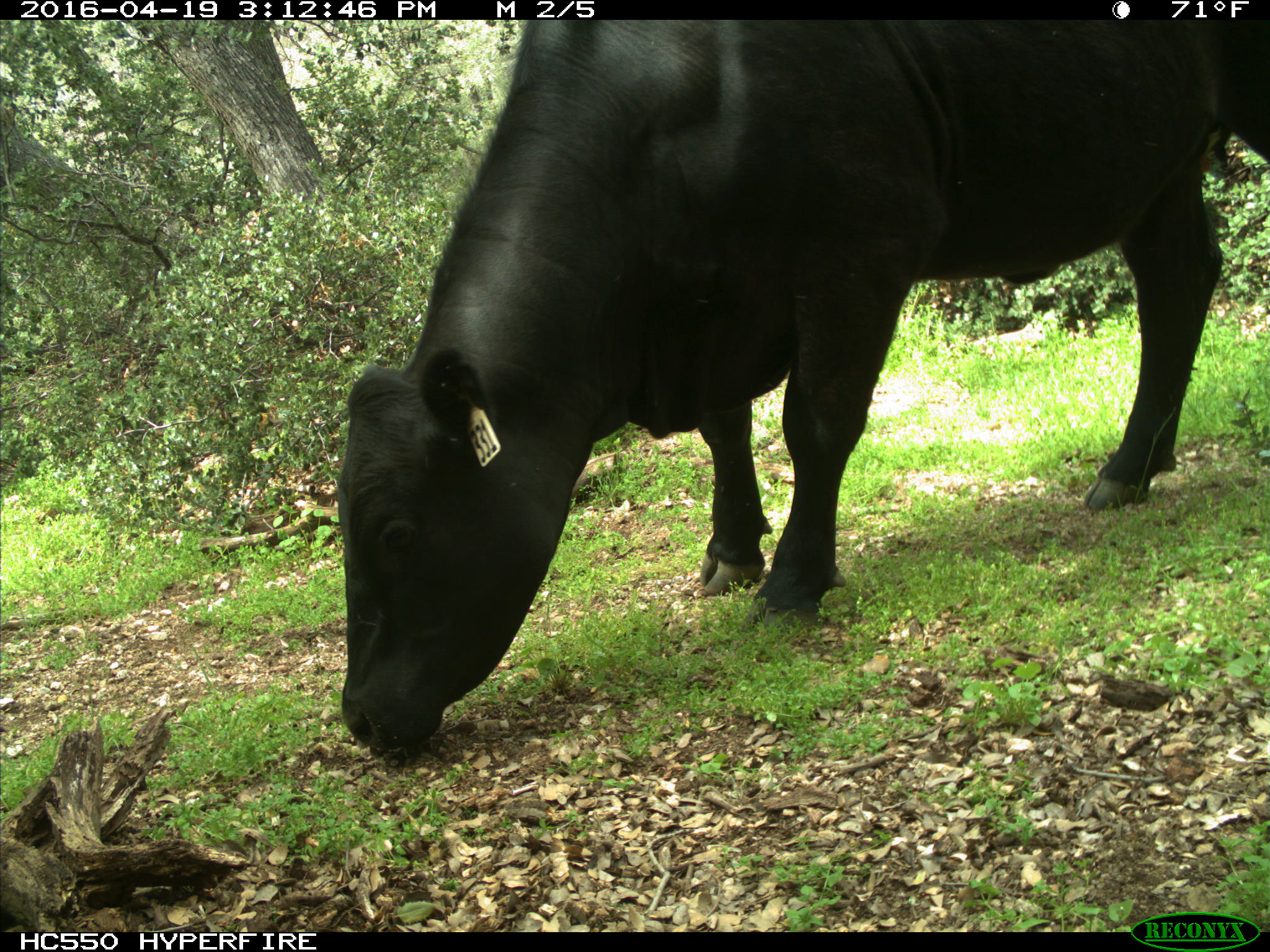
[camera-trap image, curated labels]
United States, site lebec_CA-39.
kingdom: Animalia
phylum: Chordata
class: Mammalia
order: Artiodactyla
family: Bovidae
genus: Bos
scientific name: Bos taurus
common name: domestic cow